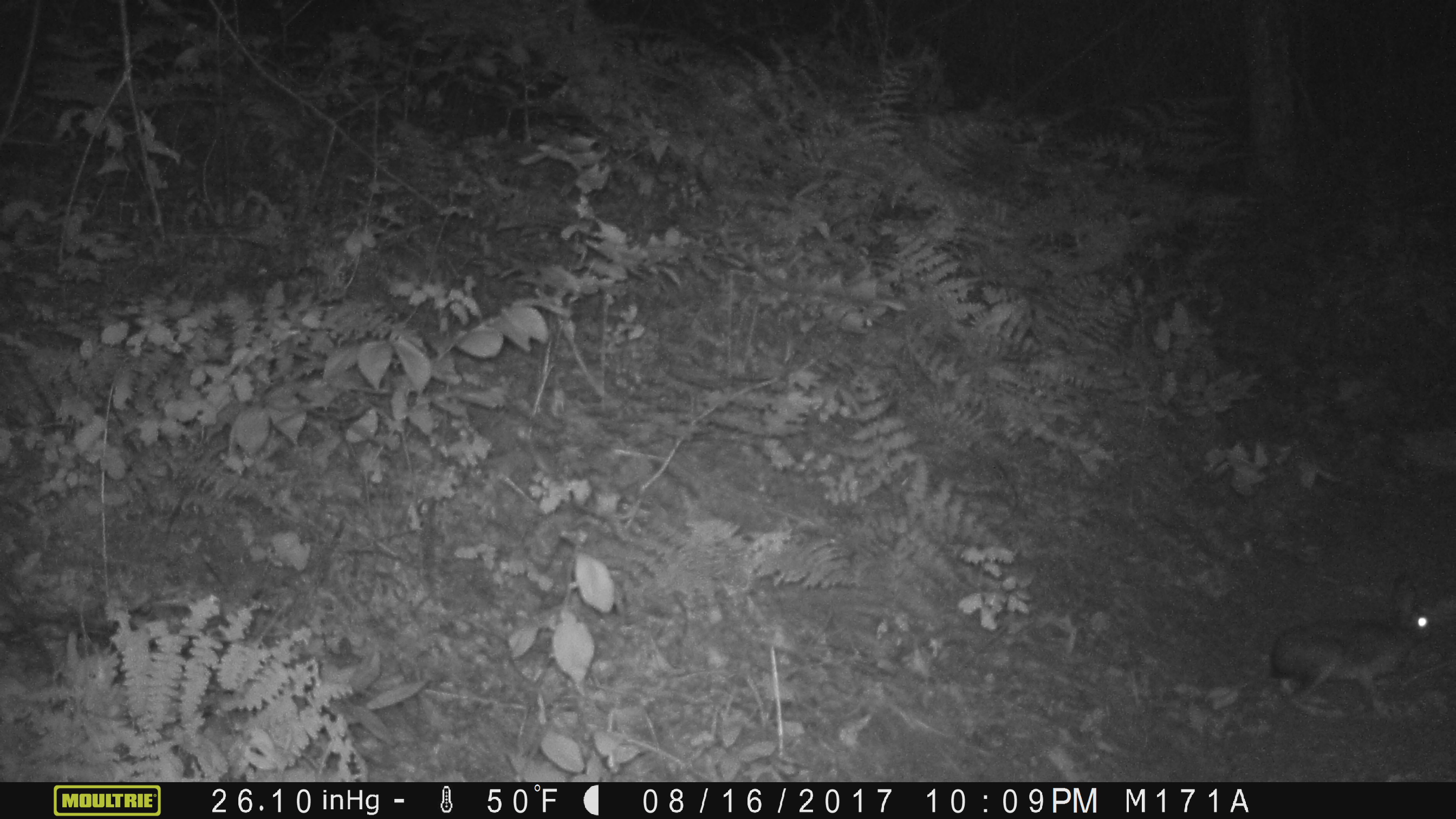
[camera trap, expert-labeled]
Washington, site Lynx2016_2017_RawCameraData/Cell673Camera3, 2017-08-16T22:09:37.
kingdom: Animalia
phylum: Chordata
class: Mammalia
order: Lagomorpha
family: Leporidae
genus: Lepus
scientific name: Lepus americanus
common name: snowshoe hare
Lepus americanus (snowshoe hare). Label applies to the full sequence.